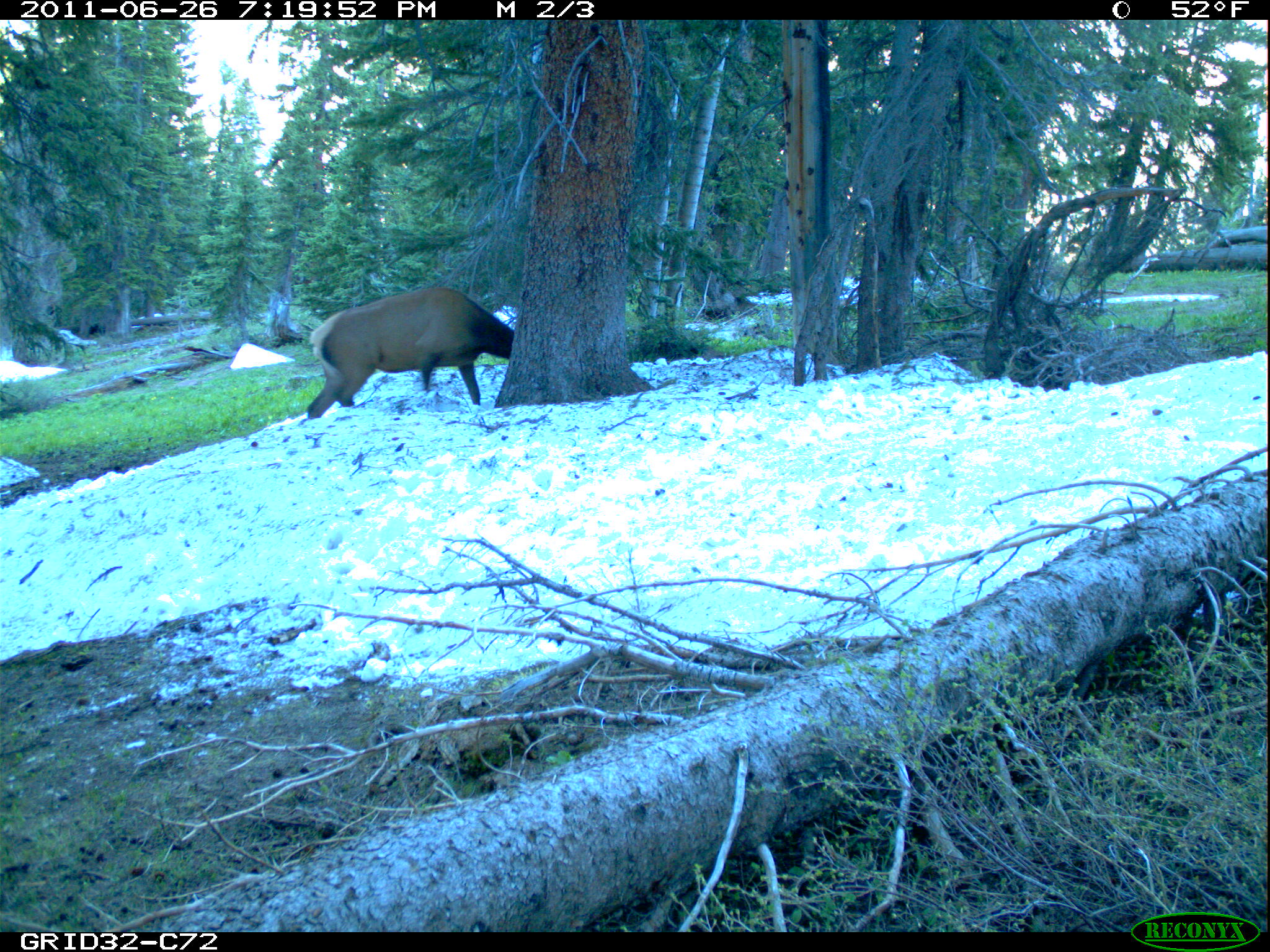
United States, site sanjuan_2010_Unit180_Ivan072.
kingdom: Animalia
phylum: Chordata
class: Mammalia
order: Artiodactyla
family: Cervidae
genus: Cervus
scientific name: Cervus elaphus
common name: red deer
Cervus elaphus (red deer).